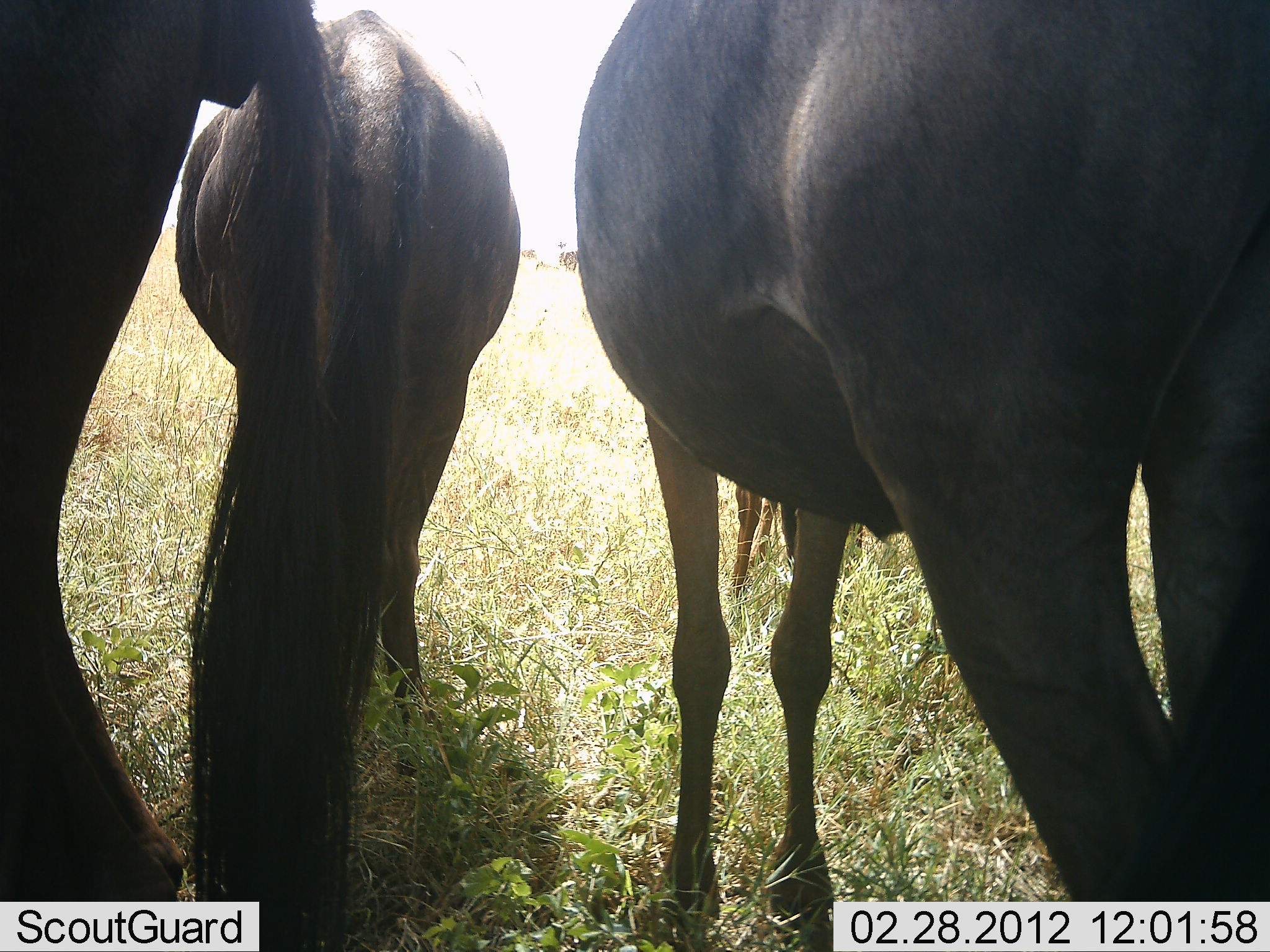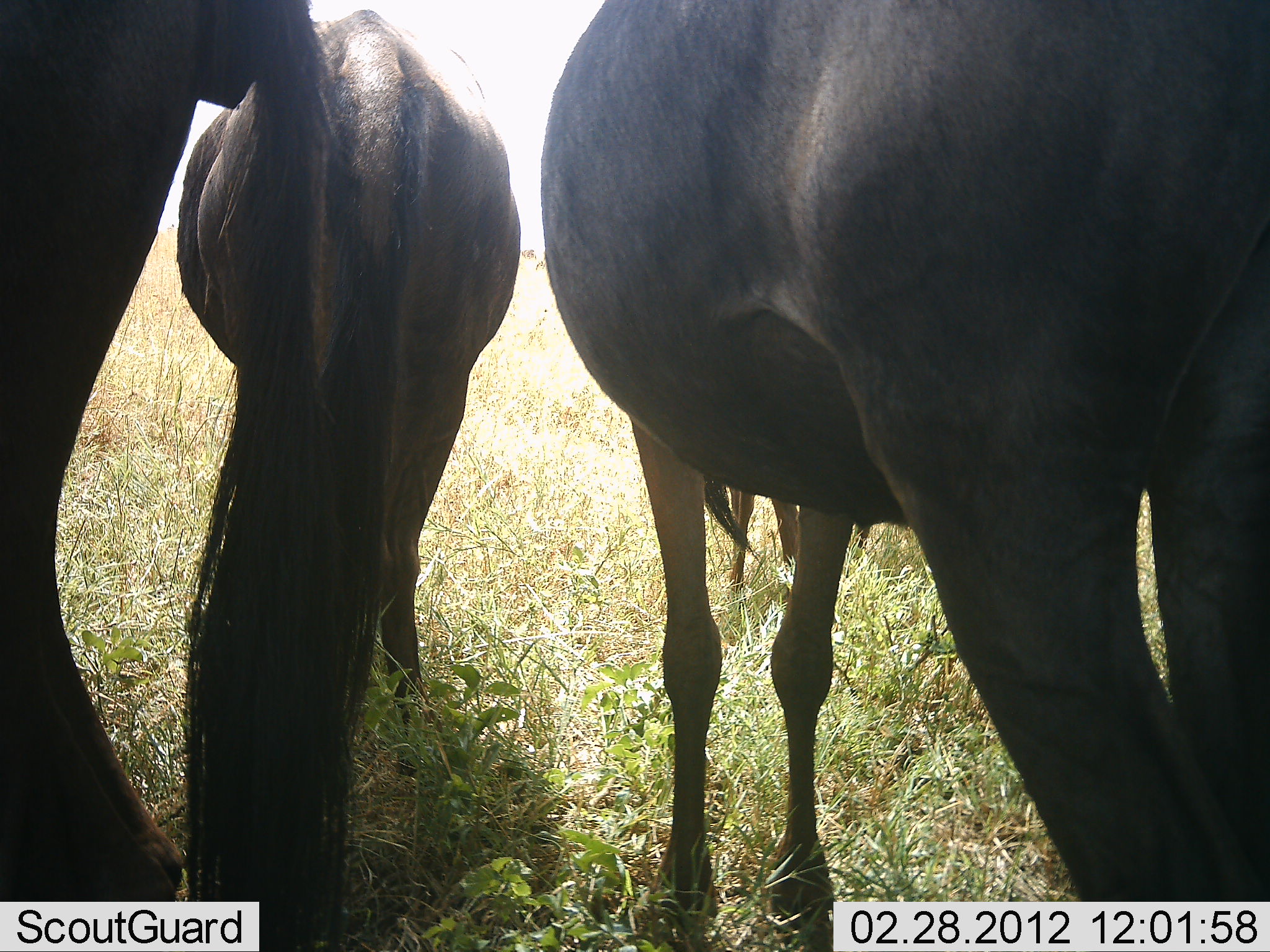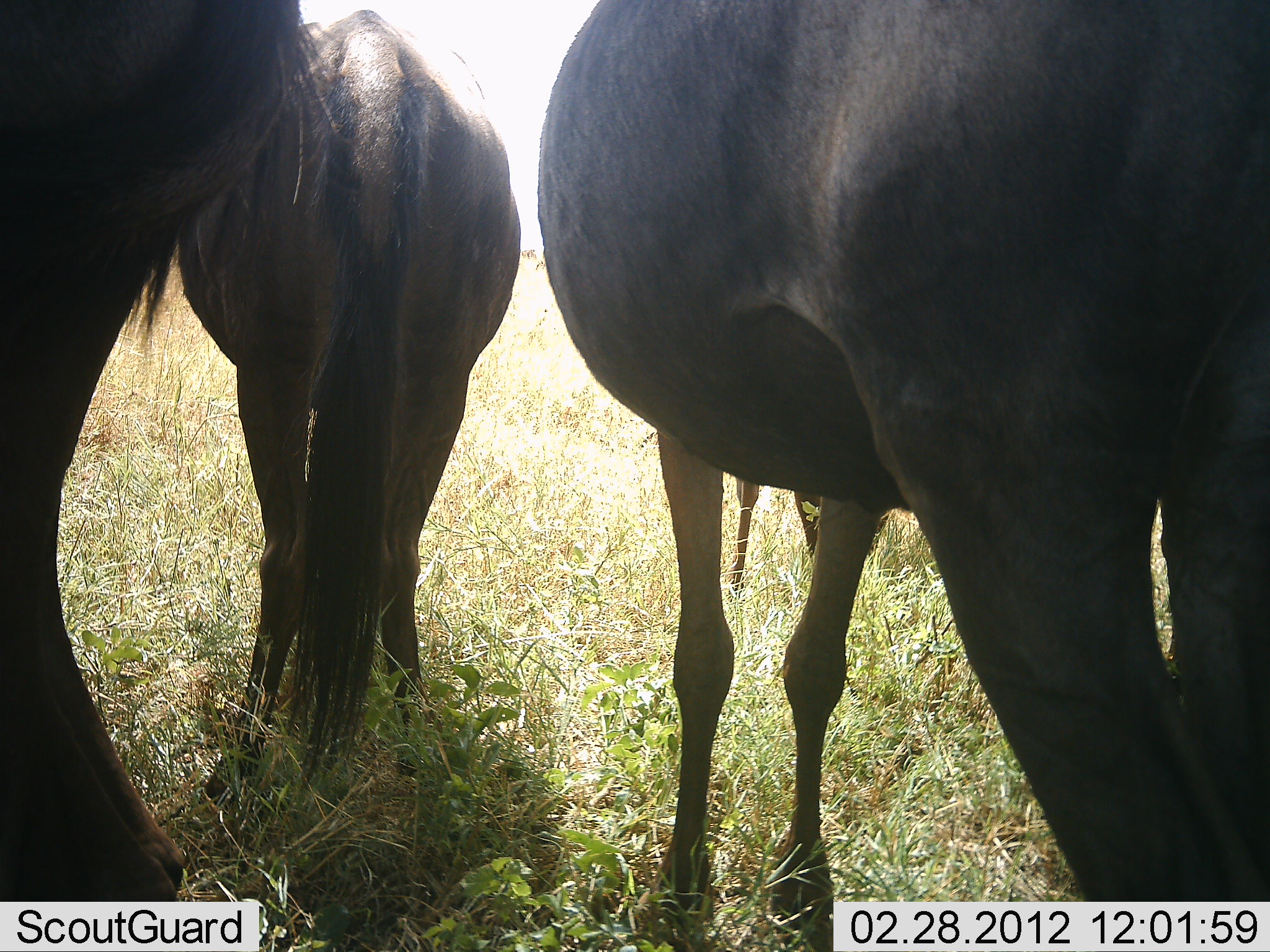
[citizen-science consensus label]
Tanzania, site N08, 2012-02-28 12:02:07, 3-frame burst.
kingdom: Animalia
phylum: Chordata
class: Mammalia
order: Artiodactyla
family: Bovidae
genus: Connochaetes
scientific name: Connochaetes taurinus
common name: blue wildebeest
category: wildebeest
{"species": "wildebeest (blue wildebeest) (Connochaetes taurinus)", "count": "4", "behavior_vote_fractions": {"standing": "100%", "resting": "7%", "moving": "0%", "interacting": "0%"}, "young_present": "7%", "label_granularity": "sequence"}